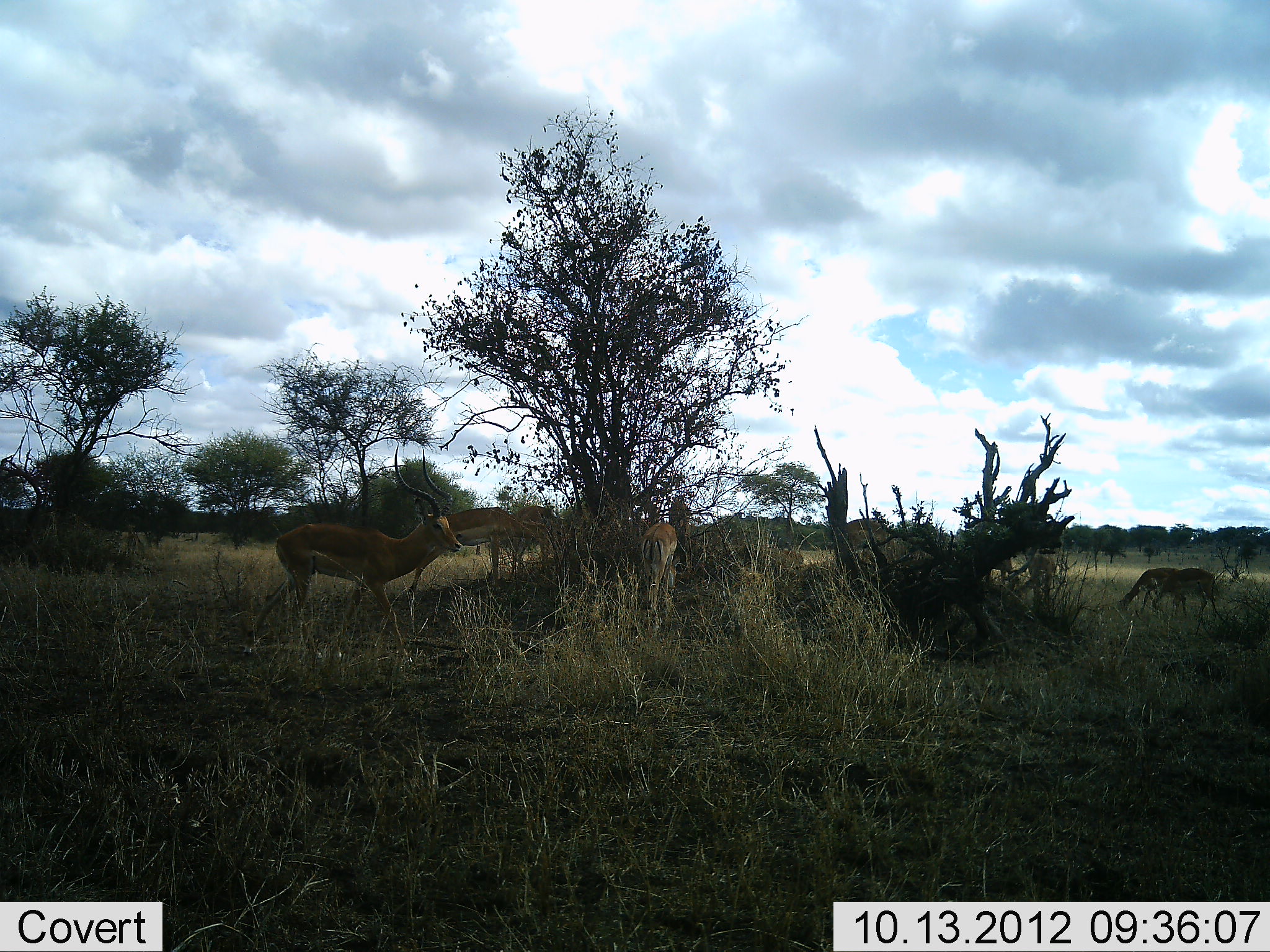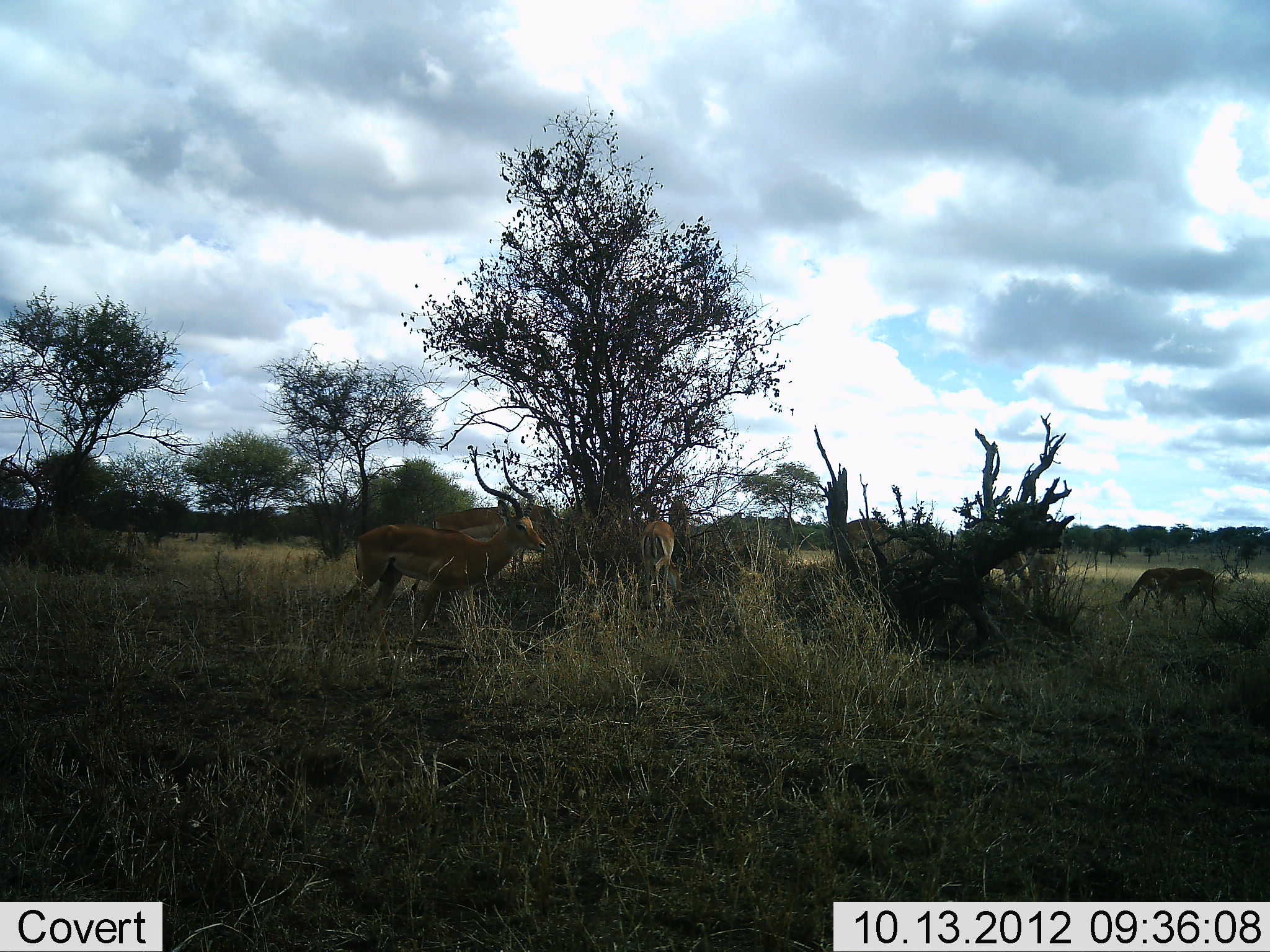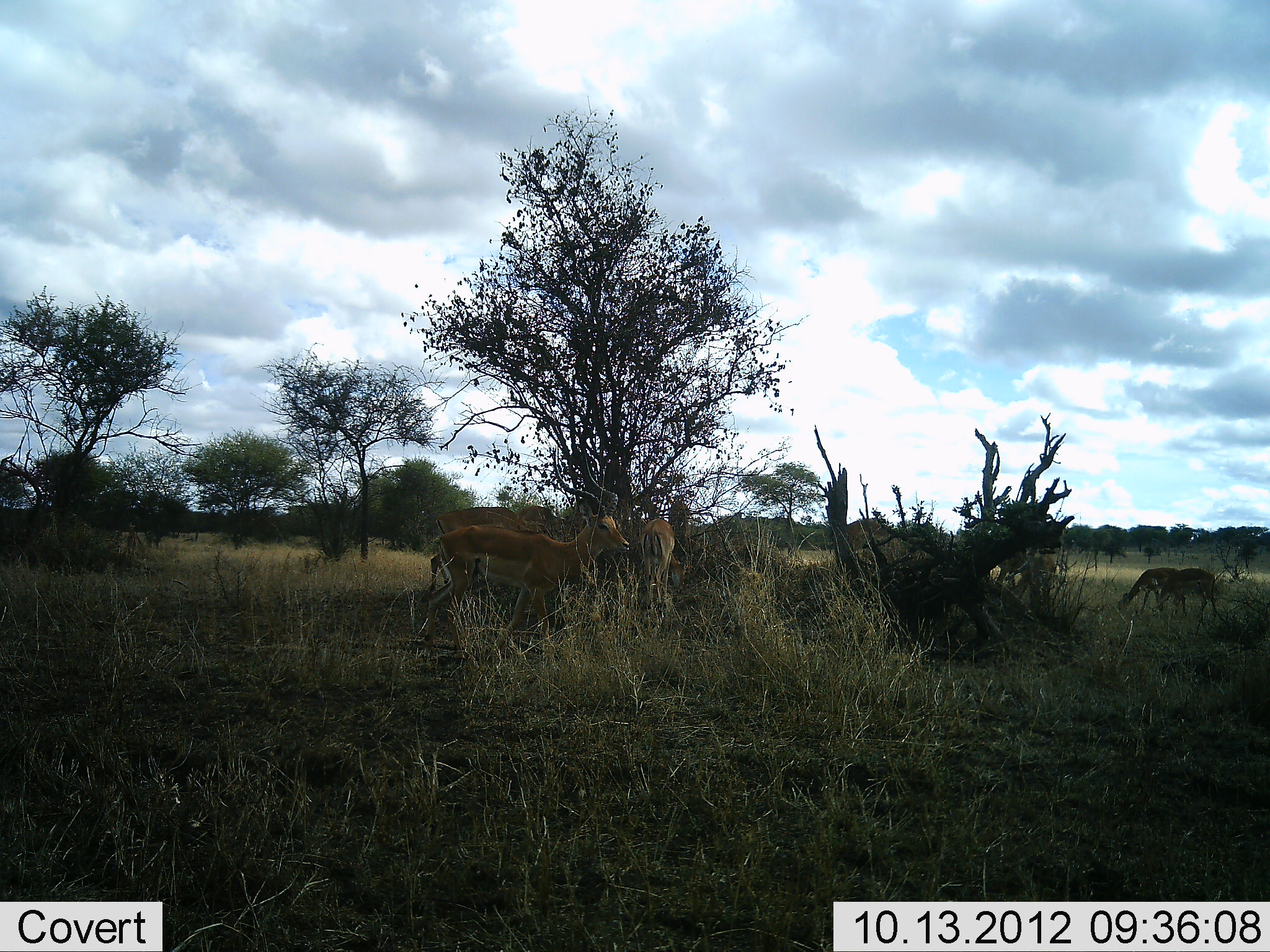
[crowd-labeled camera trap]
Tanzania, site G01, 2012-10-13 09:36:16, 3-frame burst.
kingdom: Animalia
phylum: Chordata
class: Mammalia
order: Artiodactyla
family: Bovidae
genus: Aepyceros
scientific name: Aepyceros melampus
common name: impala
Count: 7.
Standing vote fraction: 50%.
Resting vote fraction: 0%.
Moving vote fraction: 60%.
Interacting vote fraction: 0%.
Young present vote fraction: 10%.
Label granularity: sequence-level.